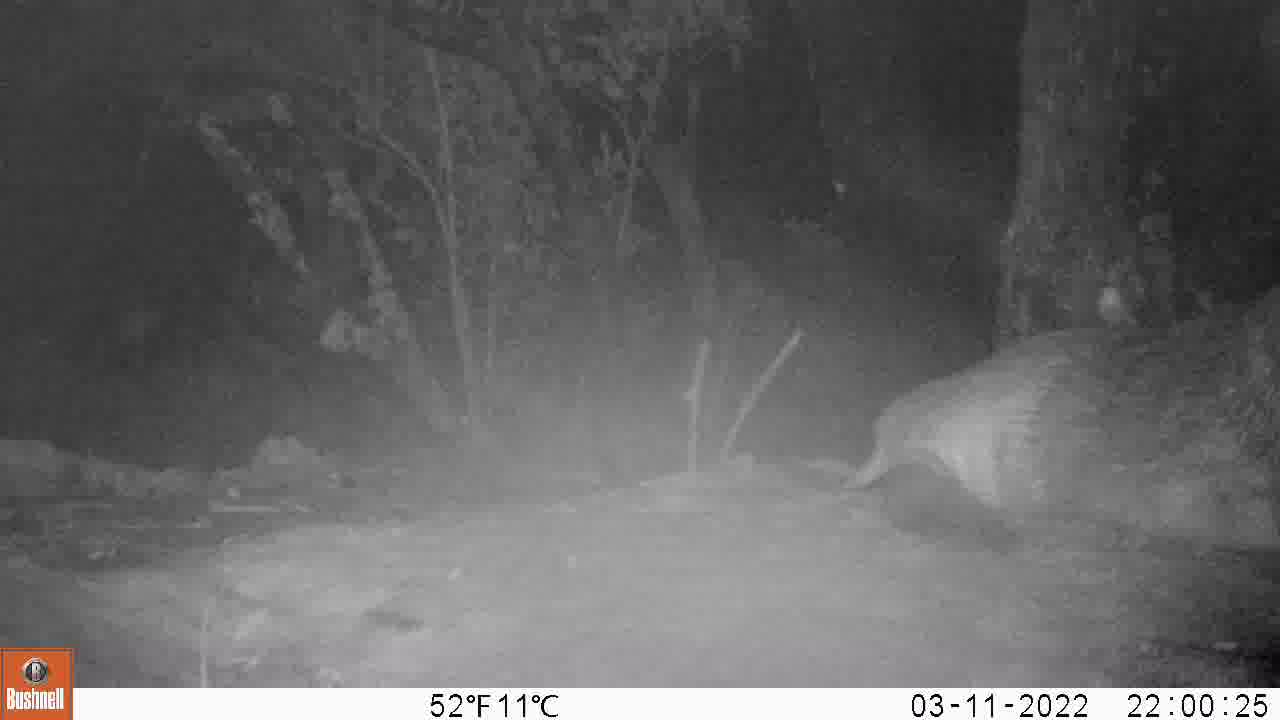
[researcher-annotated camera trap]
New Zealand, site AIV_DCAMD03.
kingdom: Animalia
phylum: Chordata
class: Mammalia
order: Carnivora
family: Otariidae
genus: Phocarctos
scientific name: Phocarctos hookeri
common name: new zealand sea lion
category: sealion